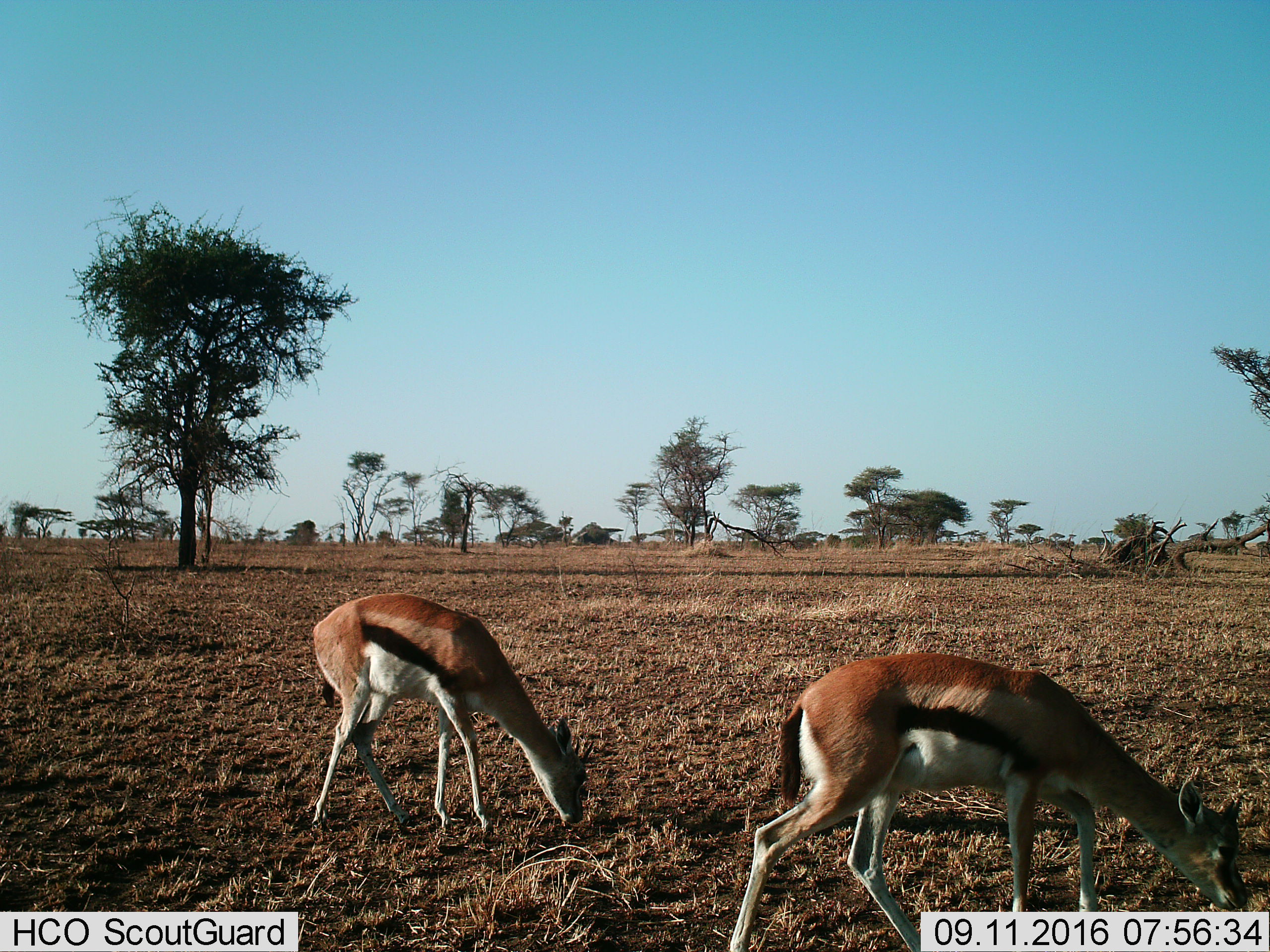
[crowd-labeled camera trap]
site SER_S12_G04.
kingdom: Animalia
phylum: Chordata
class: Mammalia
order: Artiodactyla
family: Bovidae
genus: Eudorcas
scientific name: Eudorcas thomsonii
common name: thomson's gazelle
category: gazellethomsons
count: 2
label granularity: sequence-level